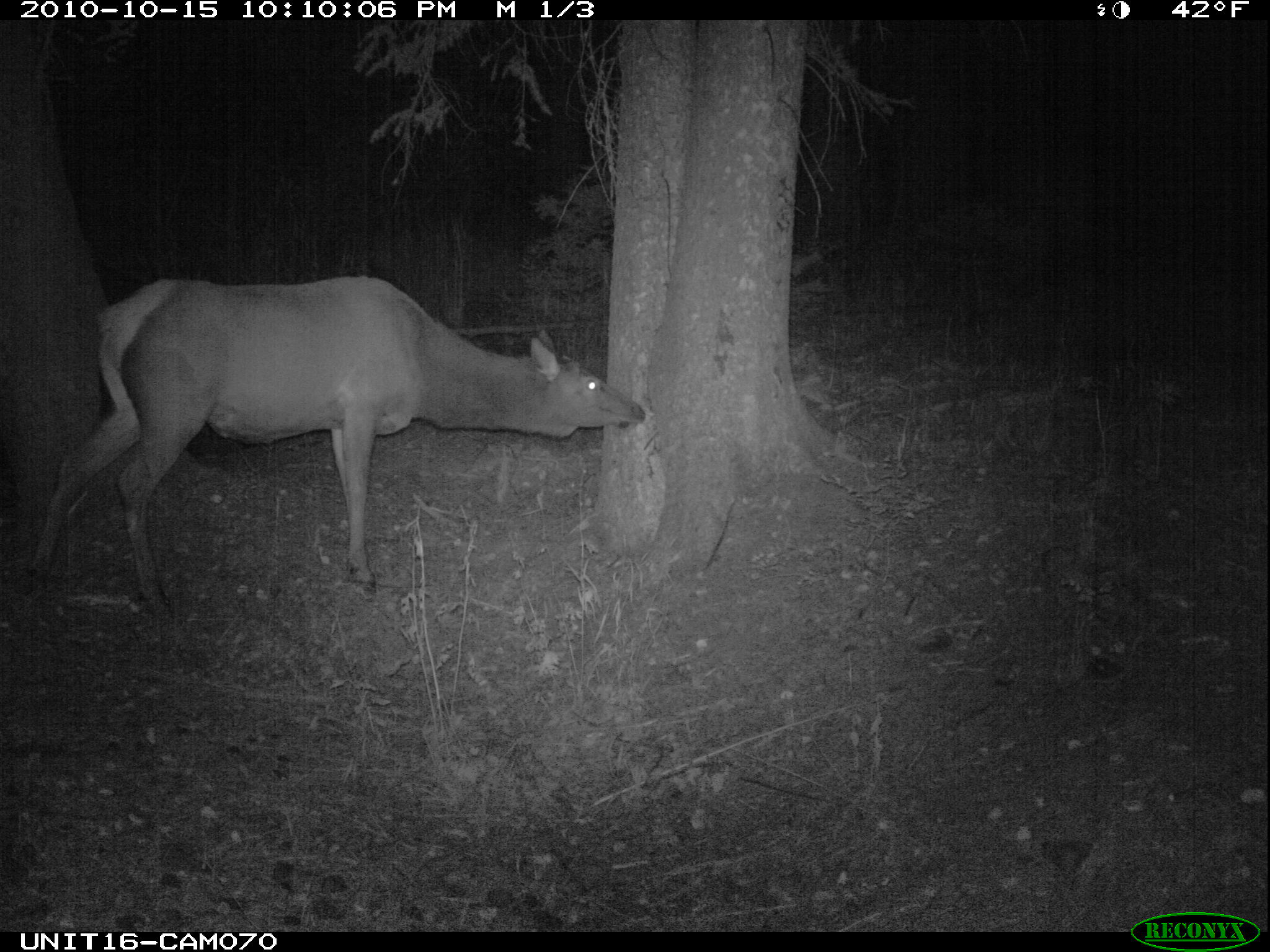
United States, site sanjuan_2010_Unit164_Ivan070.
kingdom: Animalia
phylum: Chordata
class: Mammalia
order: Artiodactyla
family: Cervidae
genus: Cervus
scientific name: Cervus elaphus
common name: red deer